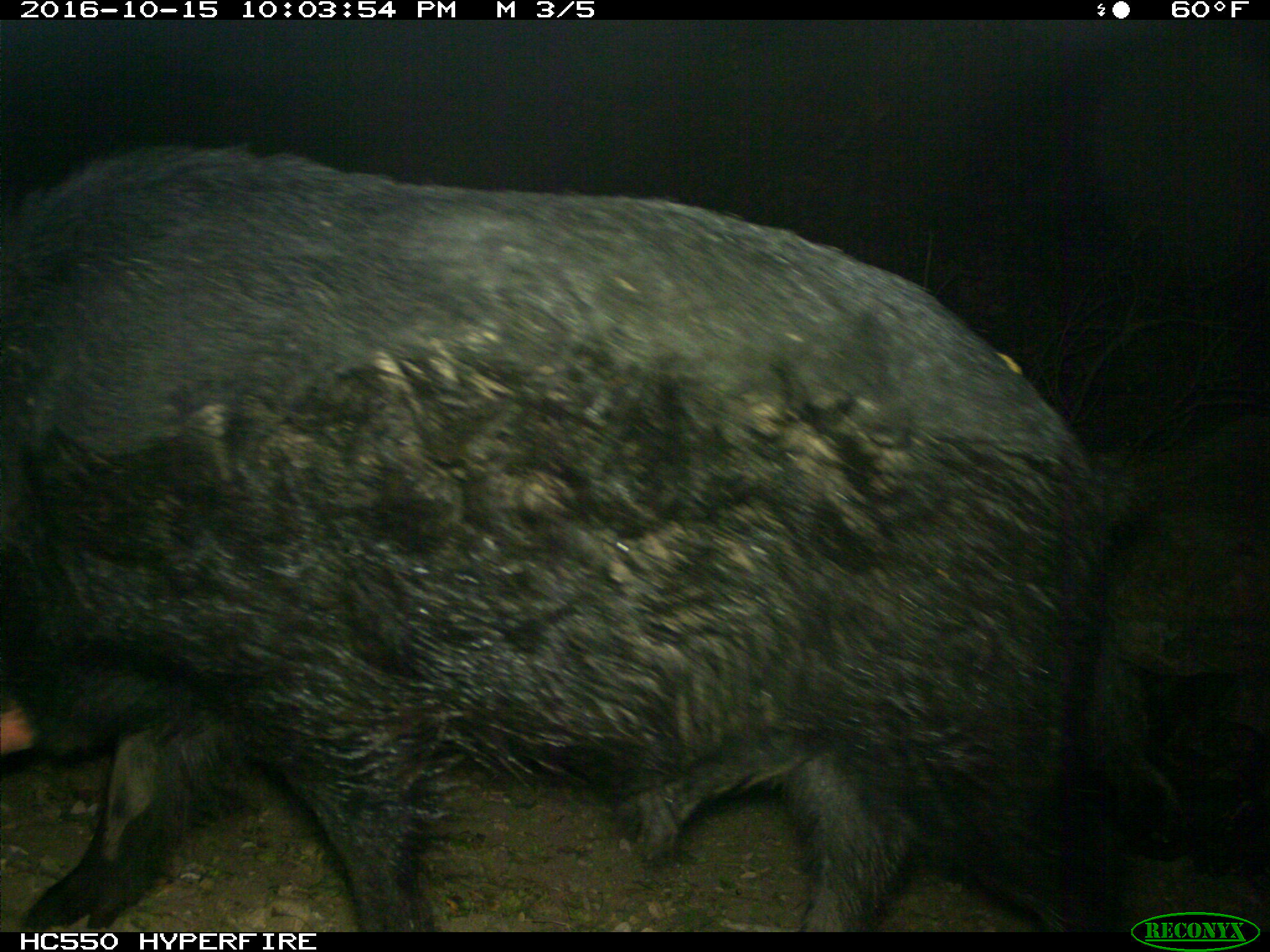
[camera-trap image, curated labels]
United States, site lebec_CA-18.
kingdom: Animalia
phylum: Chordata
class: Mammalia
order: Artiodactyla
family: Suidae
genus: Sus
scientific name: Sus scrofa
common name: wild boar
Sus scrofa (wild boar).